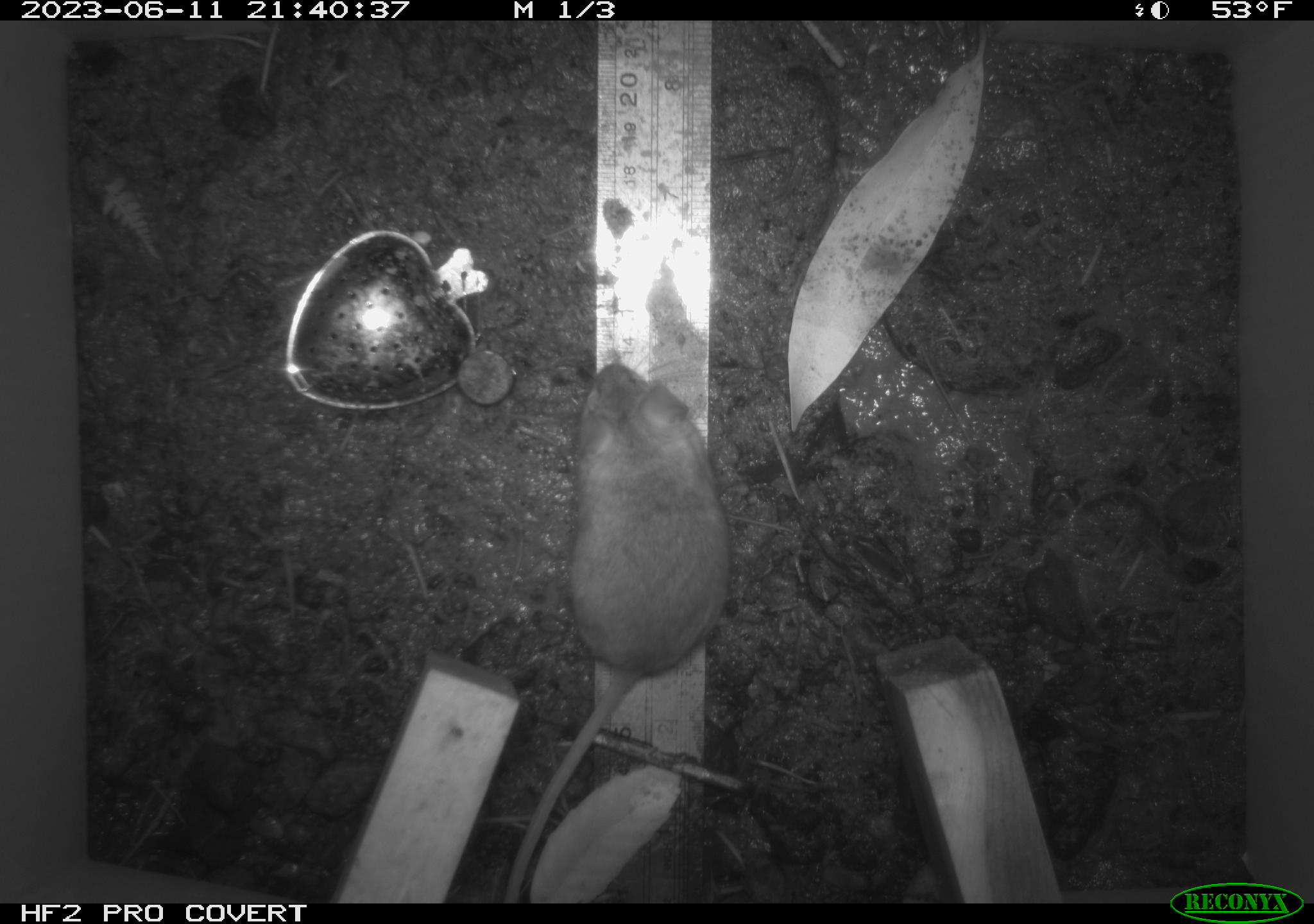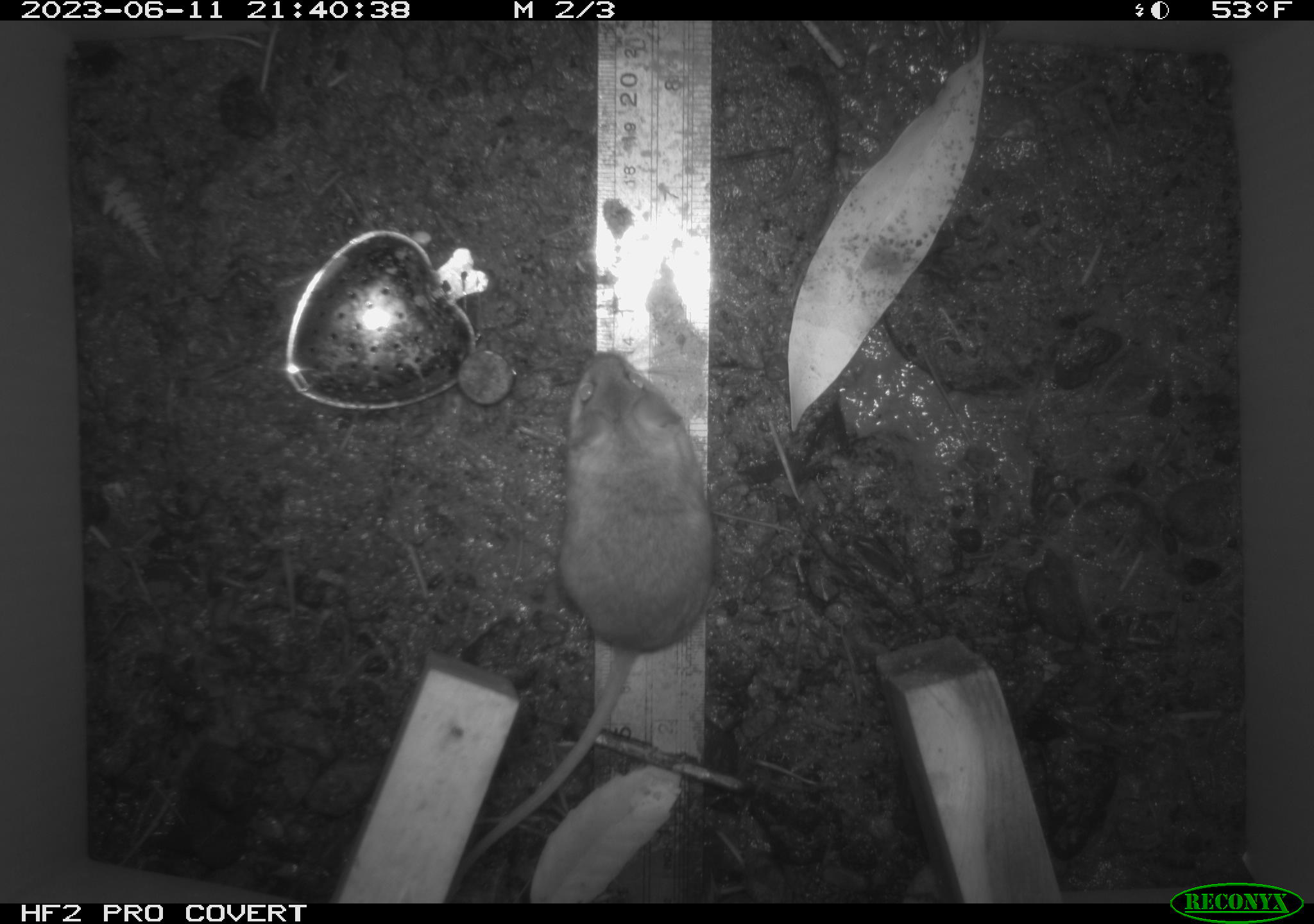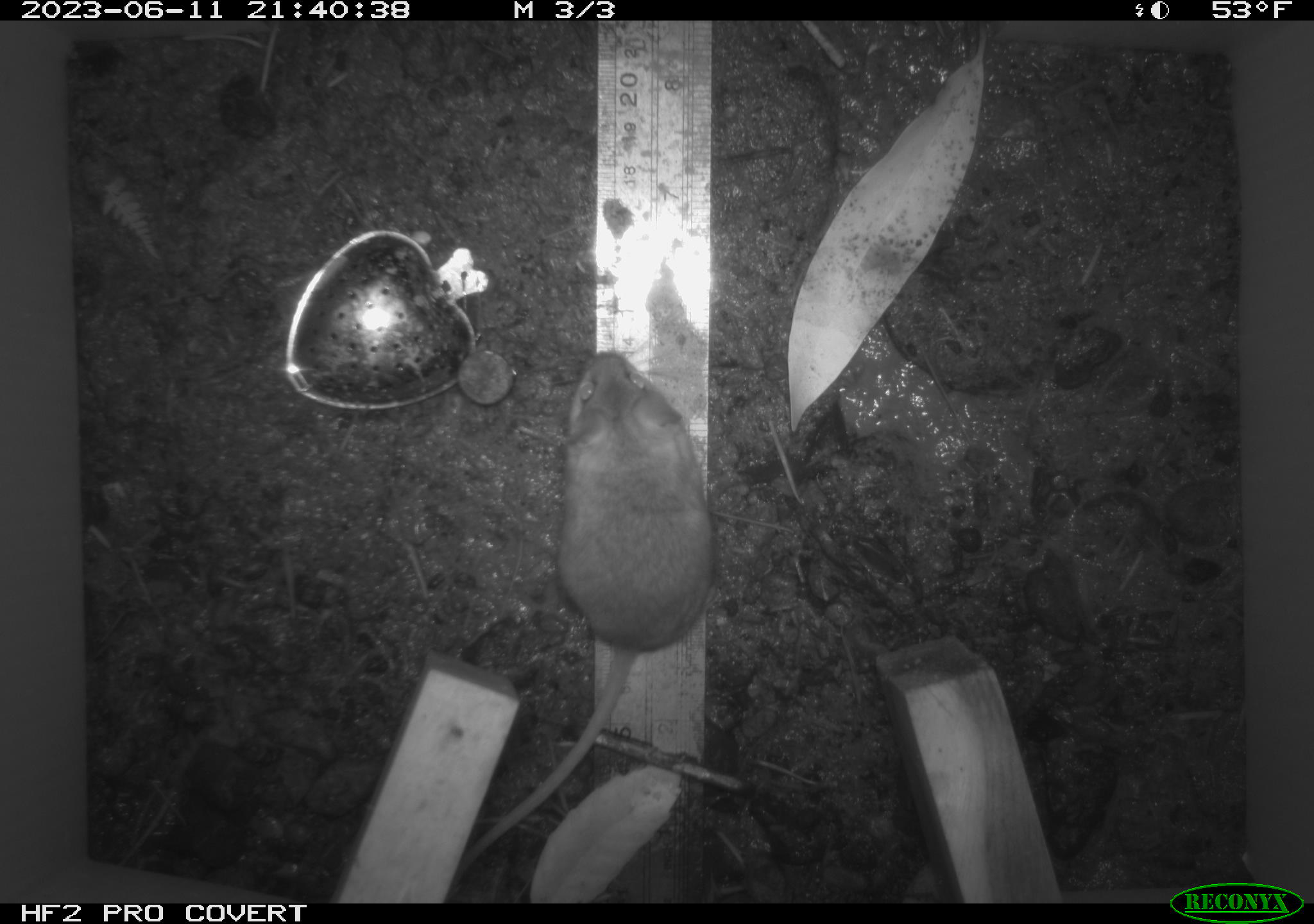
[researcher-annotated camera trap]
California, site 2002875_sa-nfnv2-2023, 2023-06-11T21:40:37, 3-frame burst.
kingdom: Animalia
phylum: Chordata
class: Mammalia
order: Rodentia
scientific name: Rodentia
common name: mouse species